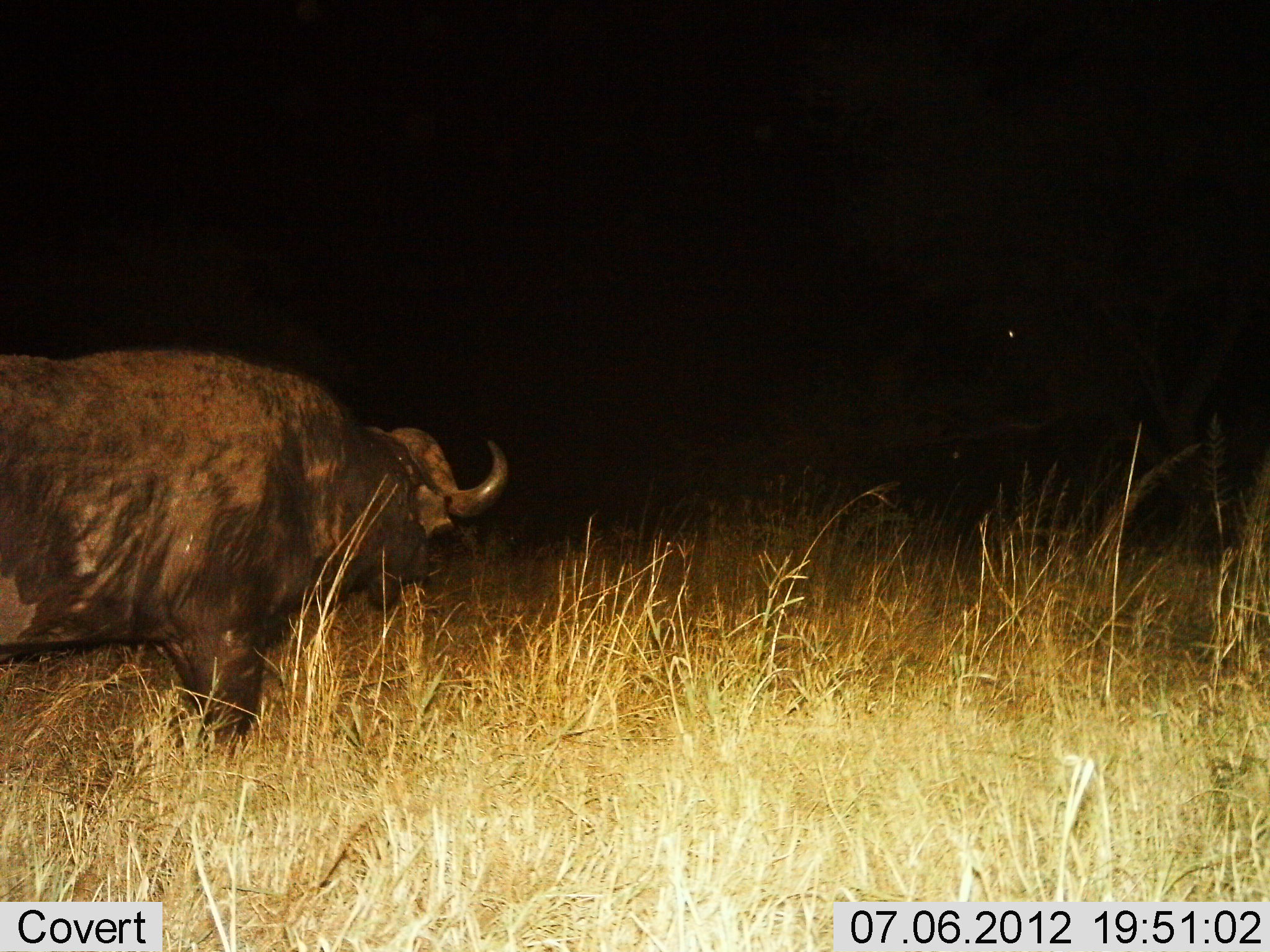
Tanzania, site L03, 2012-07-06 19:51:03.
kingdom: Animalia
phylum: Chordata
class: Mammalia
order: Artiodactyla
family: Bovidae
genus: Syncerus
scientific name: Syncerus caffer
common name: cape buffalo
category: buffalo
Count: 1.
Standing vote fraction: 70%.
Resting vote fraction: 0%.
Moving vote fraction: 30%.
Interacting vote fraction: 0%.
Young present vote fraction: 0%.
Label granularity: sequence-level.